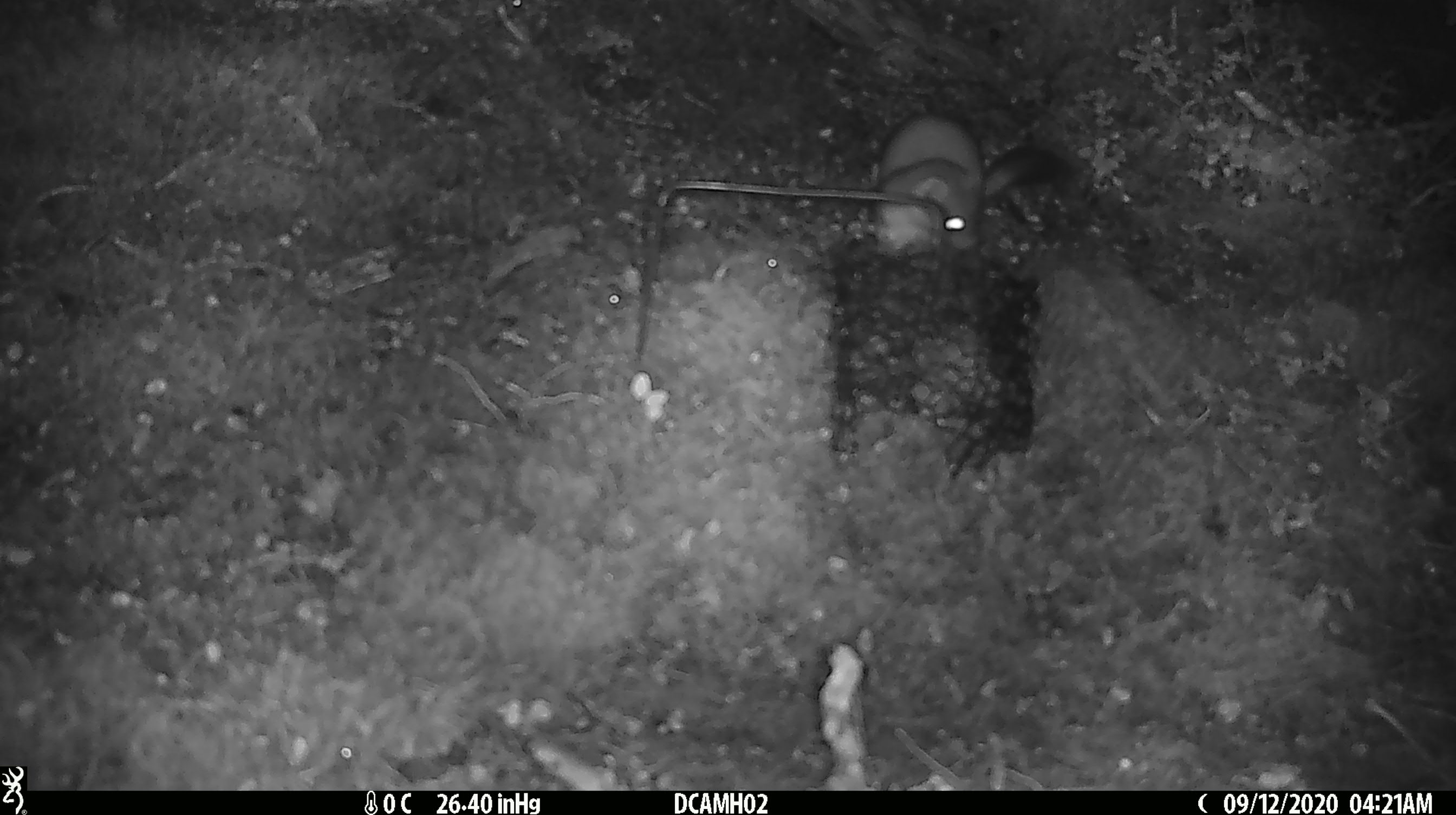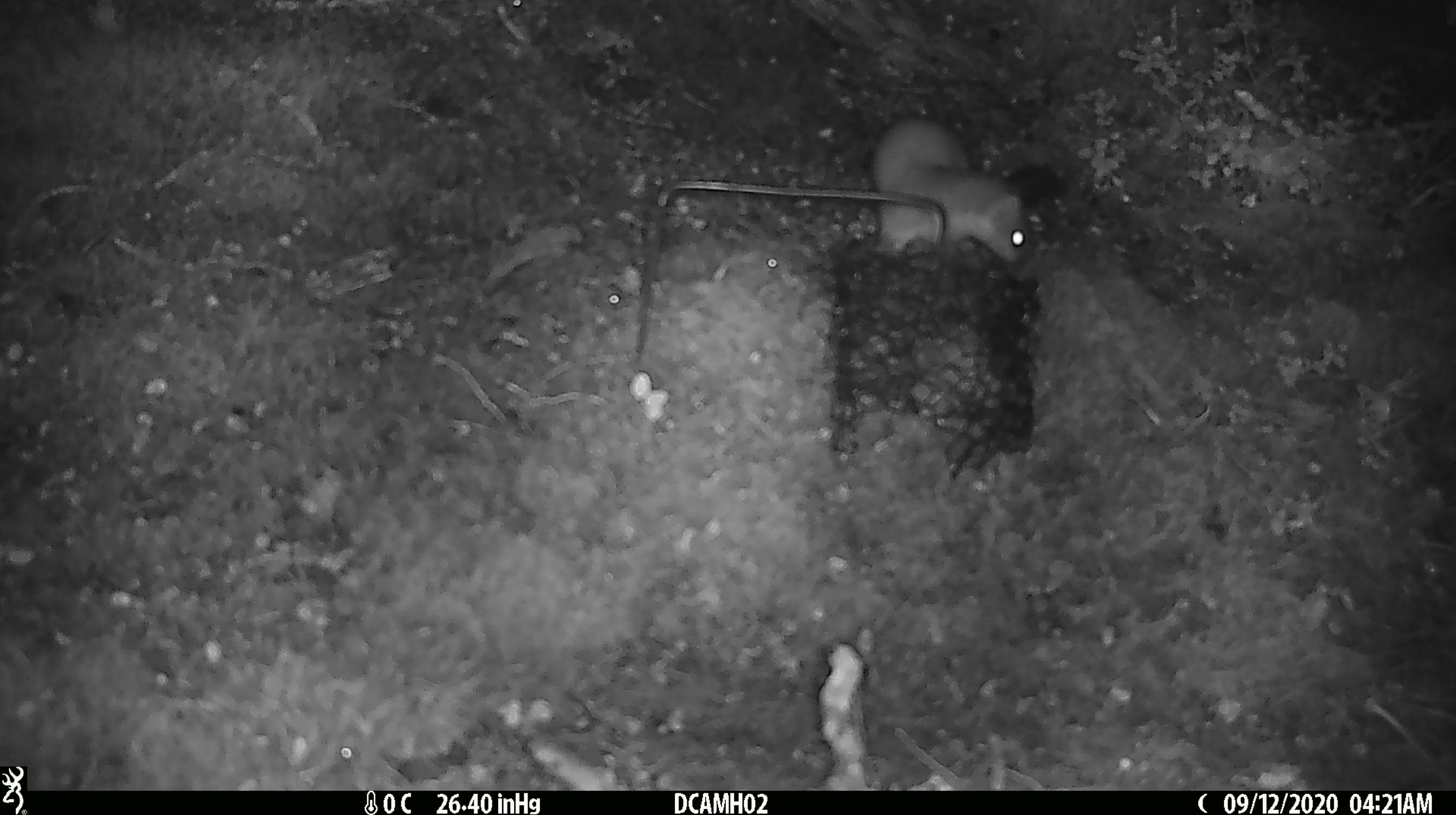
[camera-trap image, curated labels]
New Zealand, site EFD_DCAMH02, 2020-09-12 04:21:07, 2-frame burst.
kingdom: Animalia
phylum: Chordata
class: Mammalia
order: Carnivora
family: Mustelidae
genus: Mustela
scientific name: Mustela erminea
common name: stoat